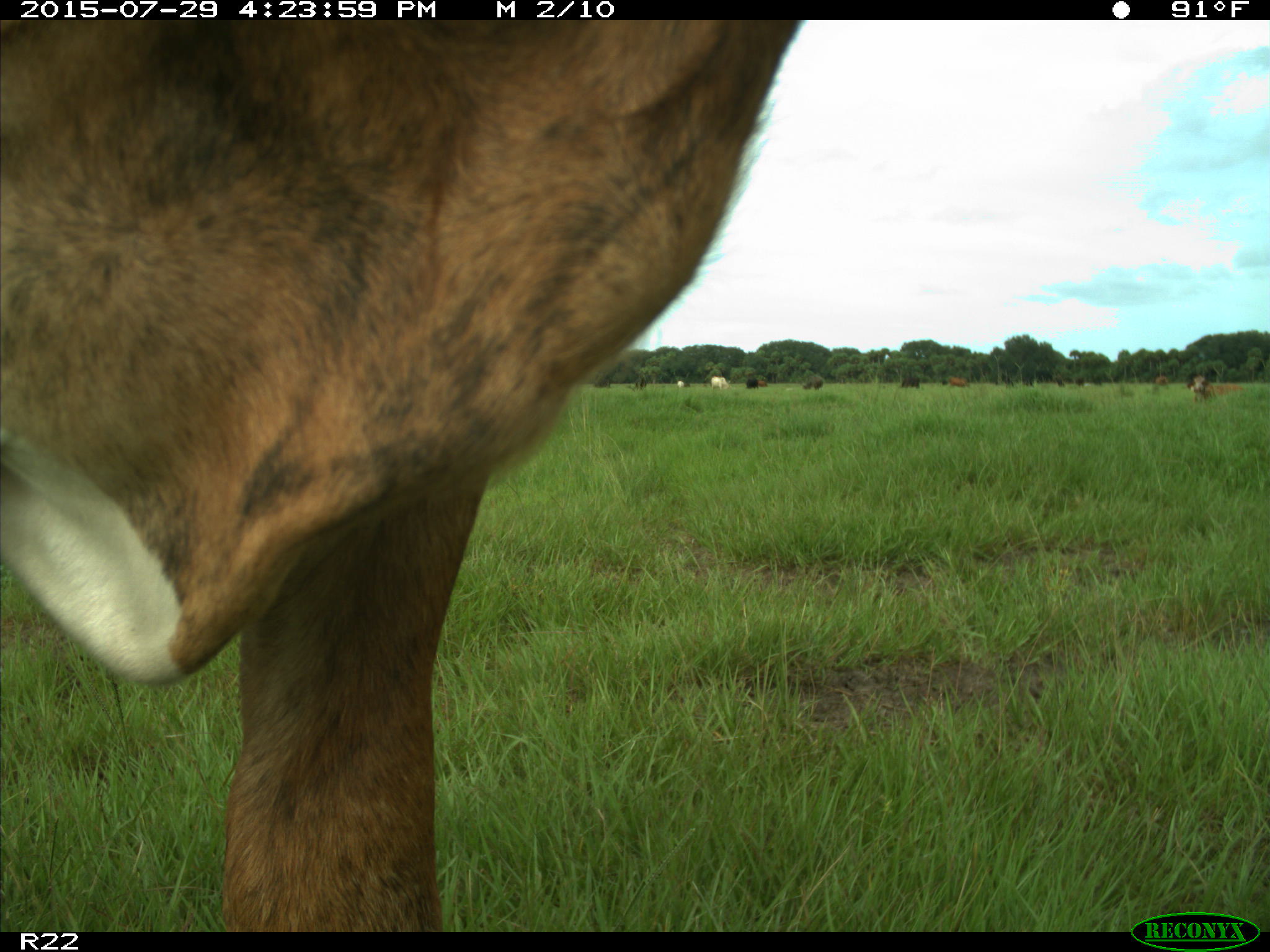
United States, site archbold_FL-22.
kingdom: Animalia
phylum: Chordata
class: Mammalia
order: Artiodactyla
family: Bovidae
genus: Bos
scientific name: Bos taurus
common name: domestic cow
Bos taurus (domestic cow).